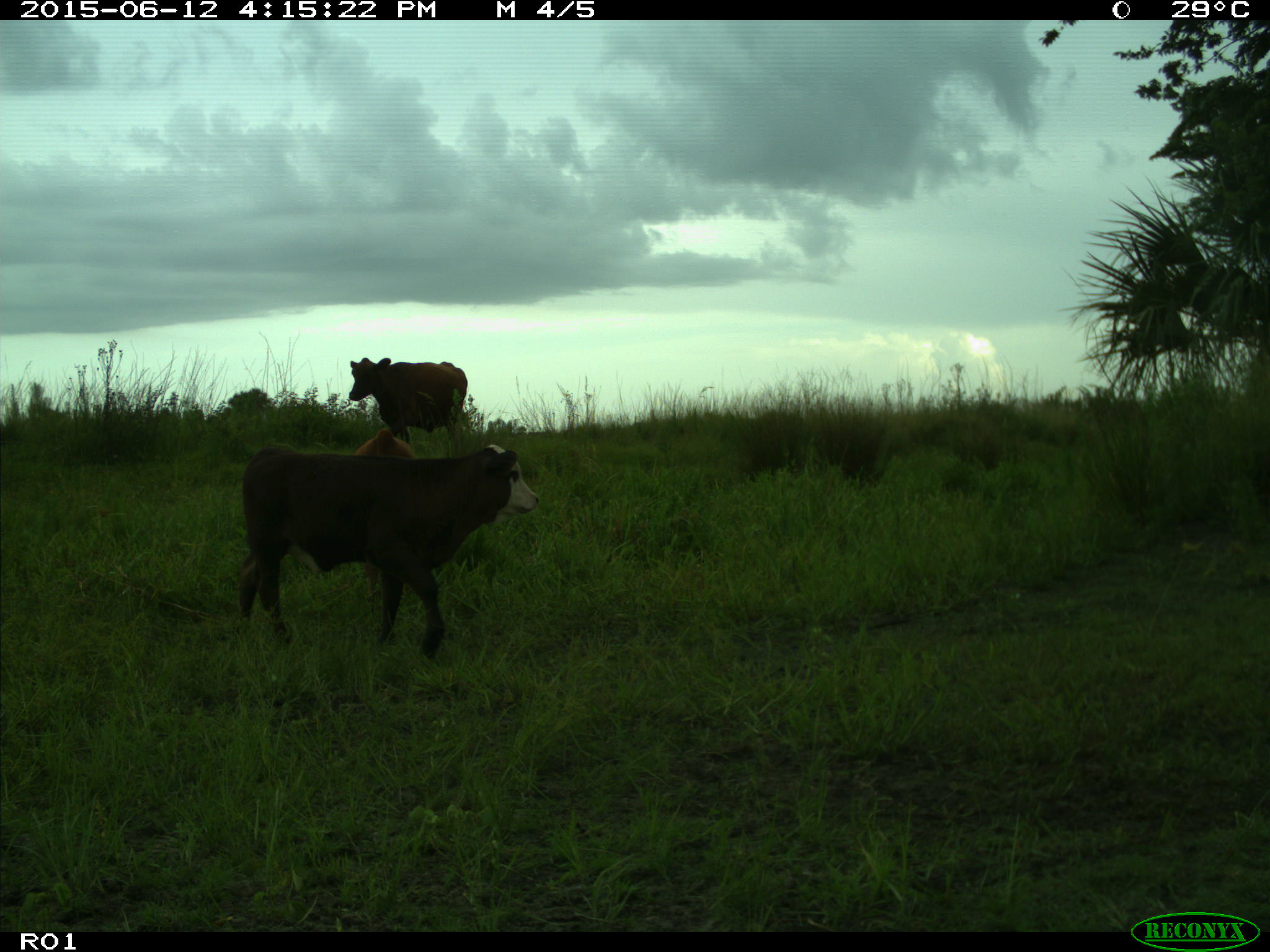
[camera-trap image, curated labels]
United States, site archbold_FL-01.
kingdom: Animalia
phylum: Chordata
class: Mammalia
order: Artiodactyla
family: Bovidae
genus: Bos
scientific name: Bos taurus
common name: domestic cow